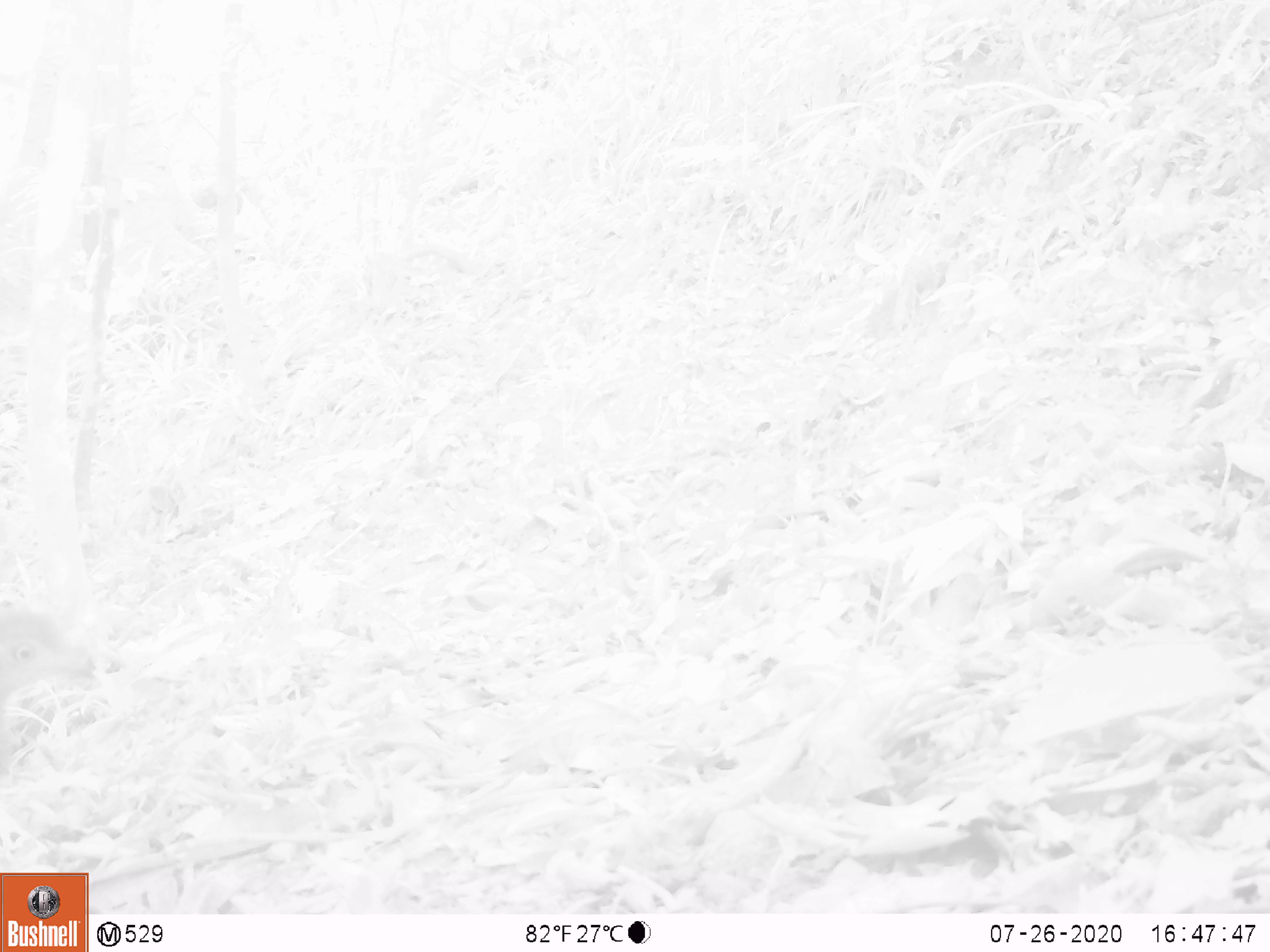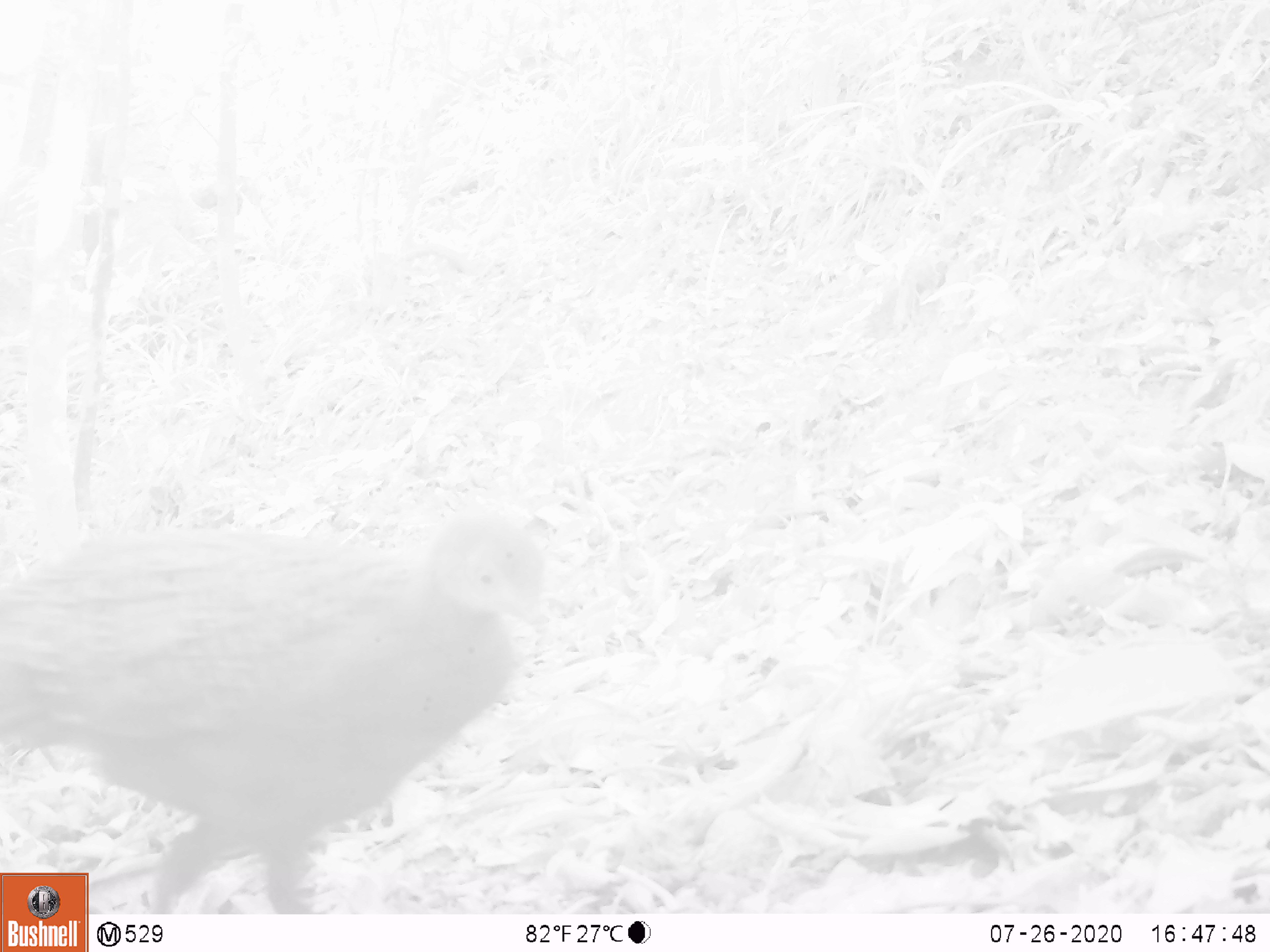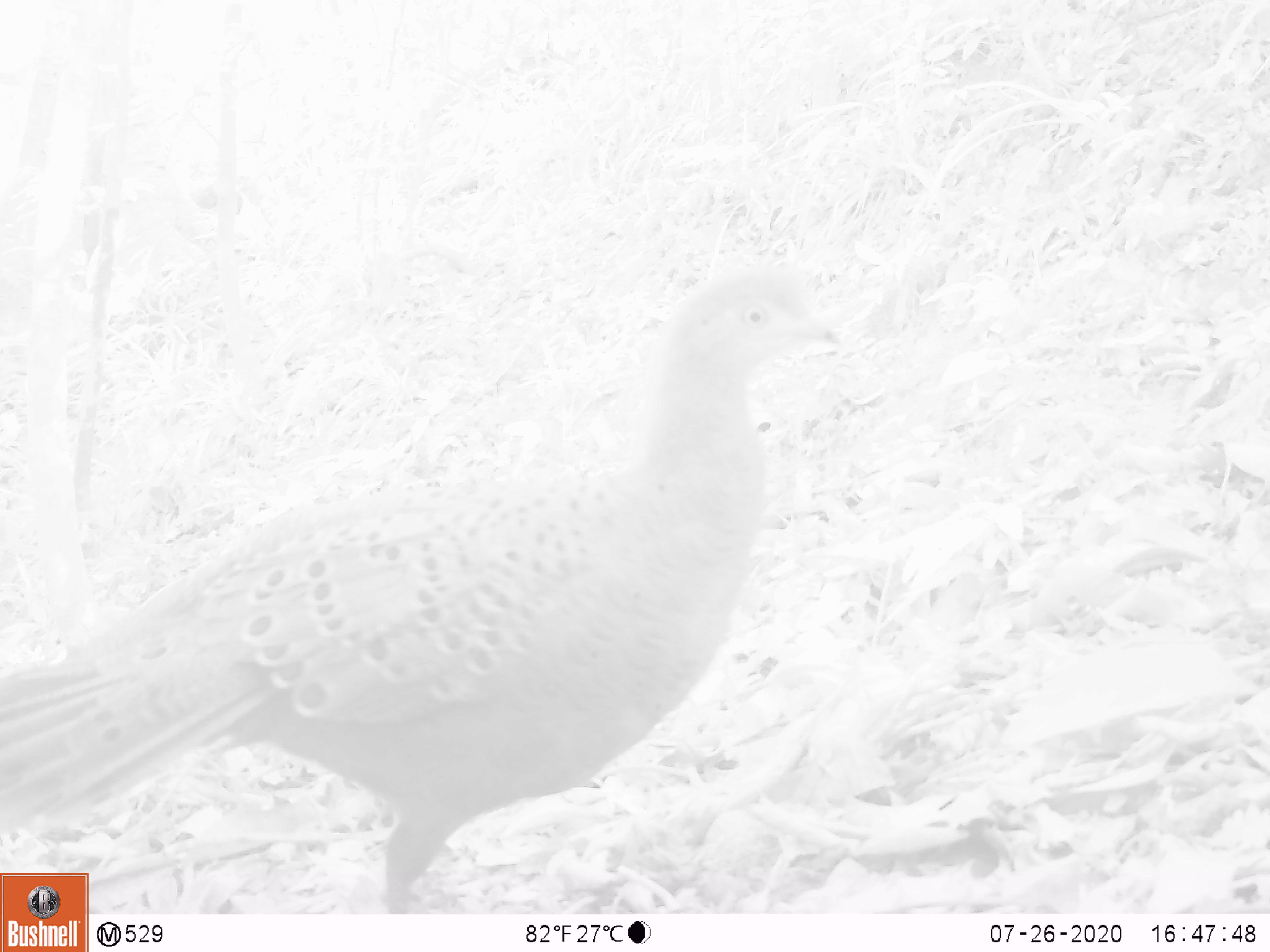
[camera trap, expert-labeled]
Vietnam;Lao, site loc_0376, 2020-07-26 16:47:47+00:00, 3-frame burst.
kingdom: Animalia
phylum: Chordata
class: Aves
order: Galliformes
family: Phasianidae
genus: Polyplectron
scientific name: Polyplectron bicalcaratum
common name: gray peacock-pheasant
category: grey peacock pheasant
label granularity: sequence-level